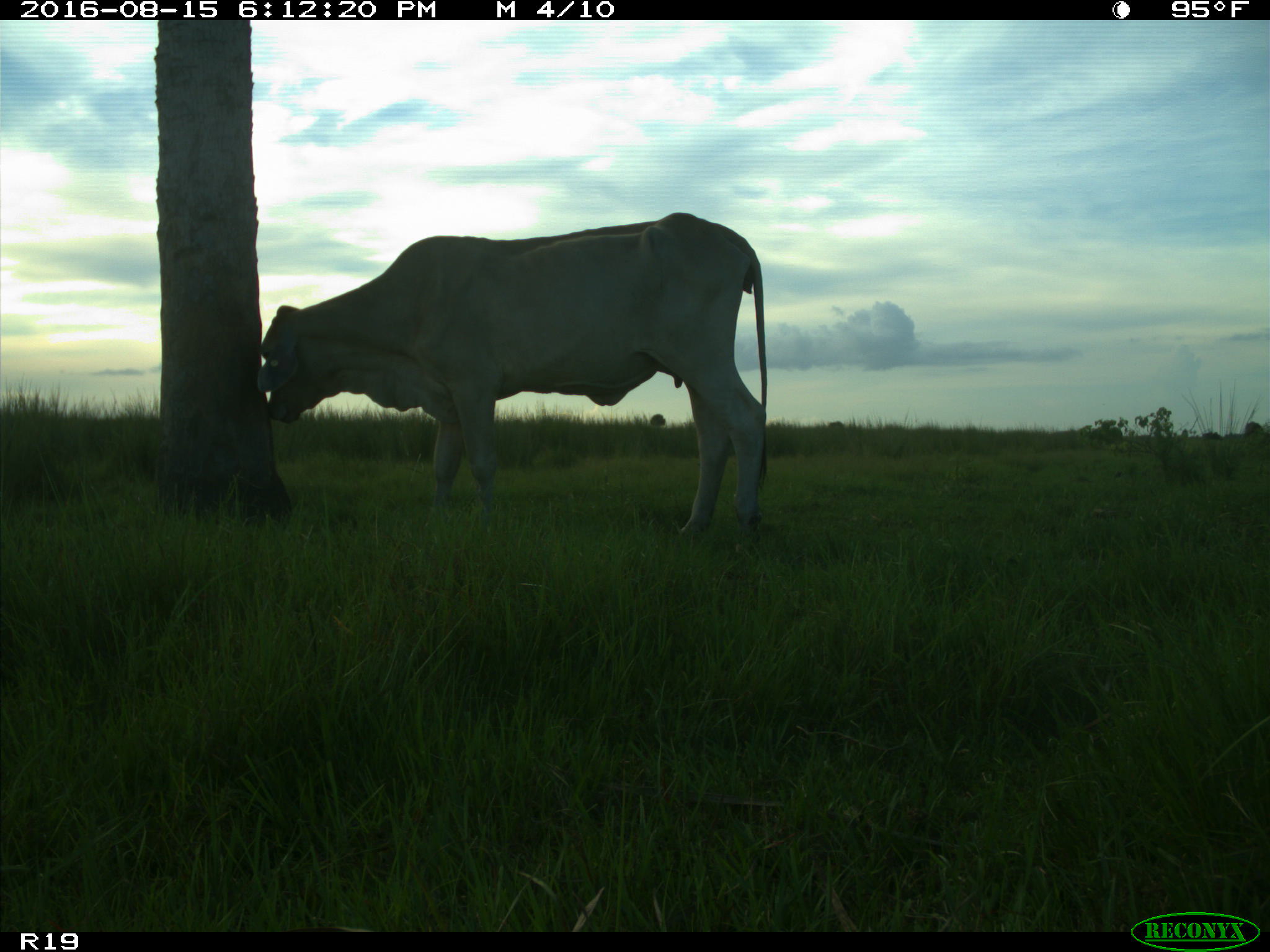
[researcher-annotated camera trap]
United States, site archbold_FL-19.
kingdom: Animalia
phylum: Chordata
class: Mammalia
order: Artiodactyla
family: Bovidae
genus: Bos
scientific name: Bos taurus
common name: domestic cow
Bos taurus (domestic cow).